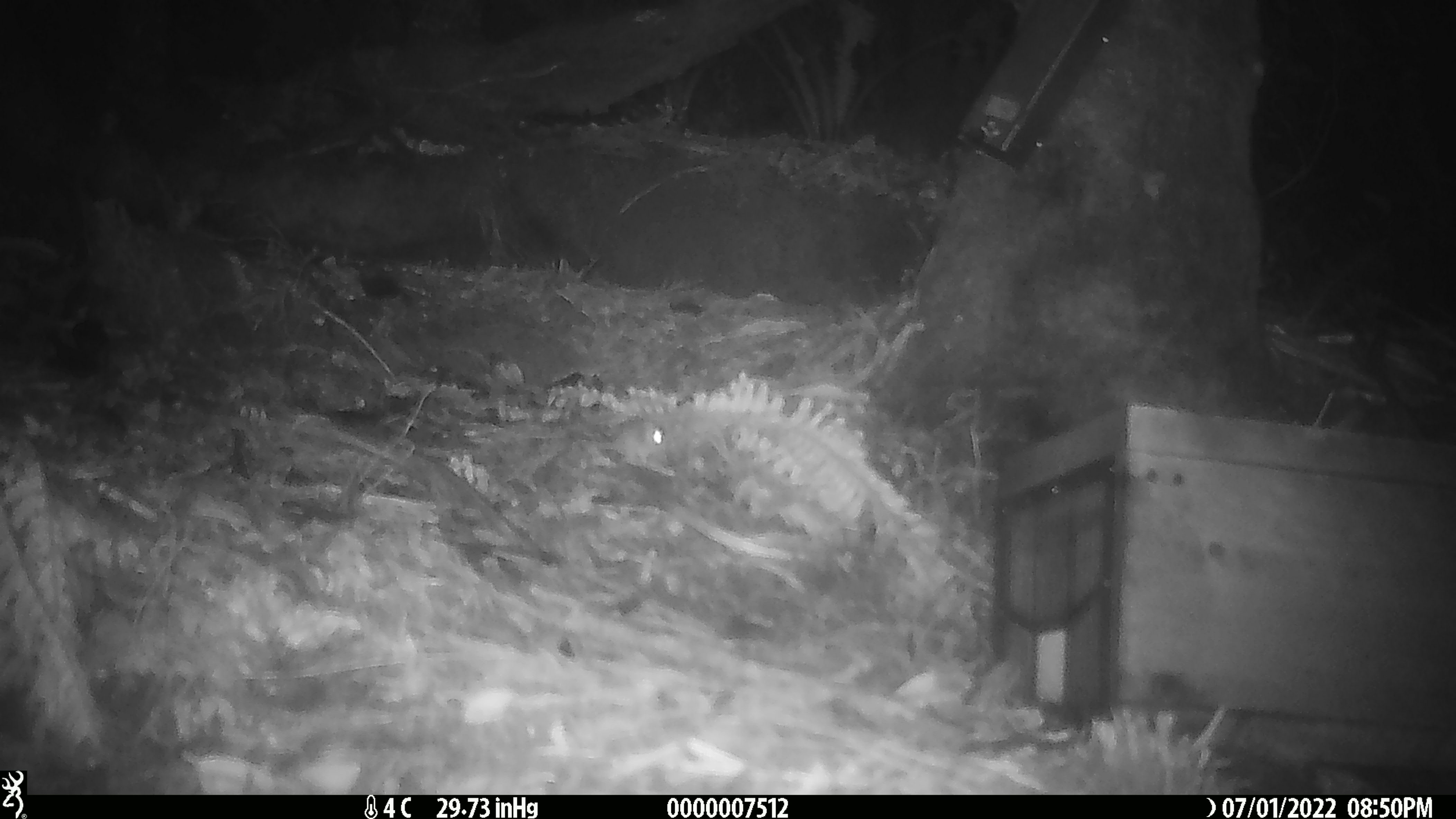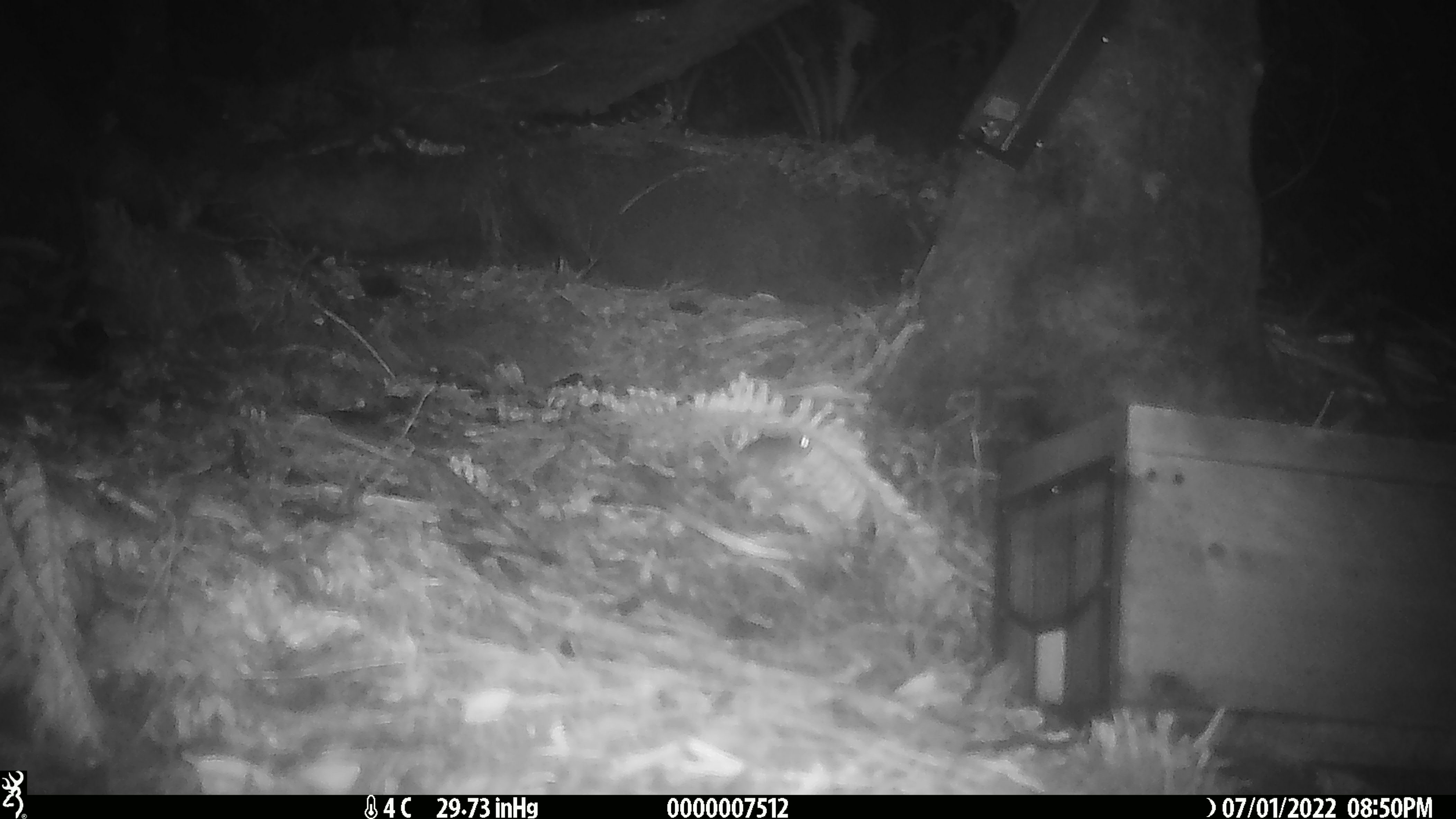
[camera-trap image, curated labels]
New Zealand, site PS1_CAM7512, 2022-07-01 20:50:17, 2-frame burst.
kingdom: Animalia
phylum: Chordata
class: Mammalia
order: Rodentia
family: Muridae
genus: Mus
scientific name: Mus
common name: mouse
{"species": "mouse (Mus)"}